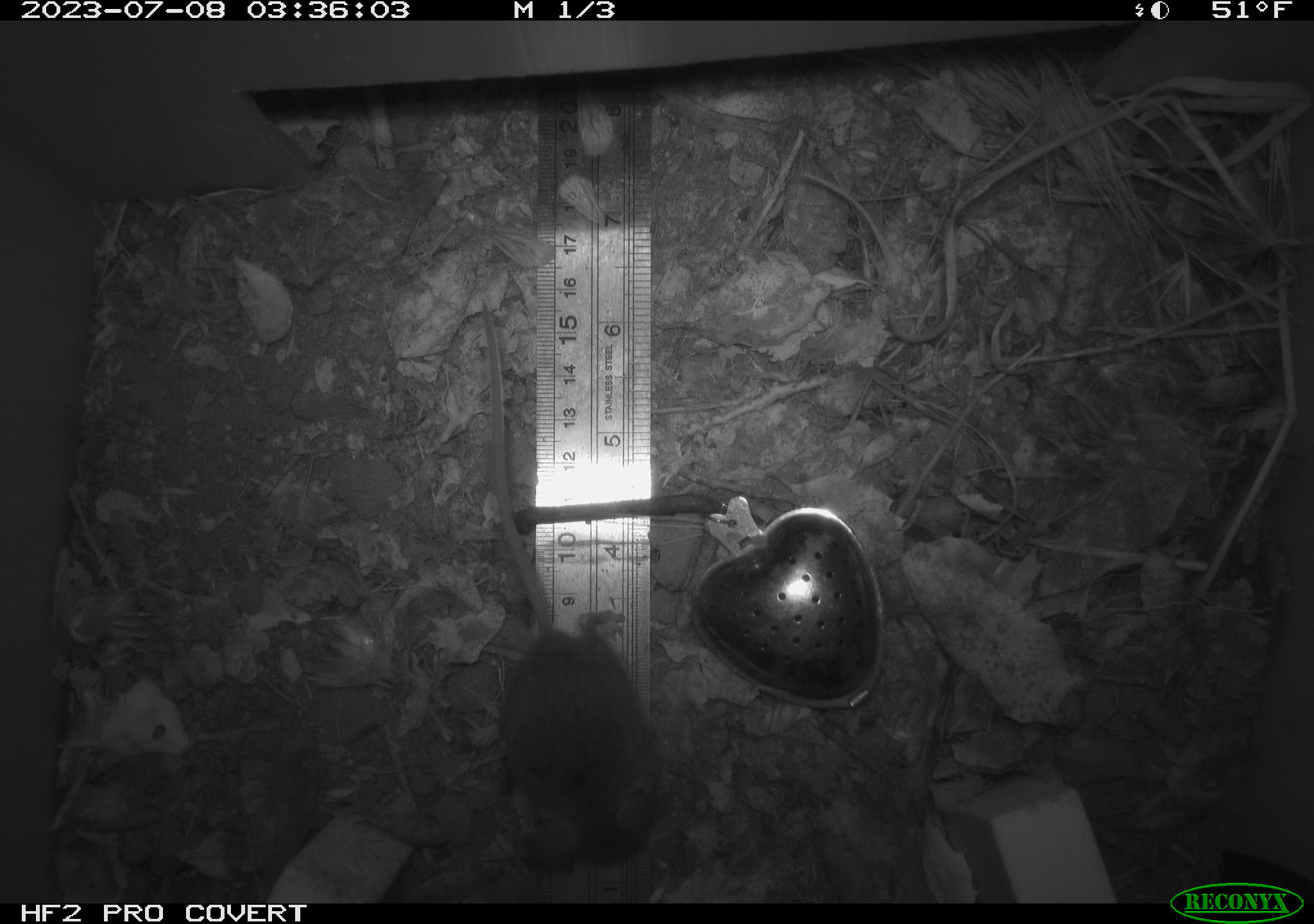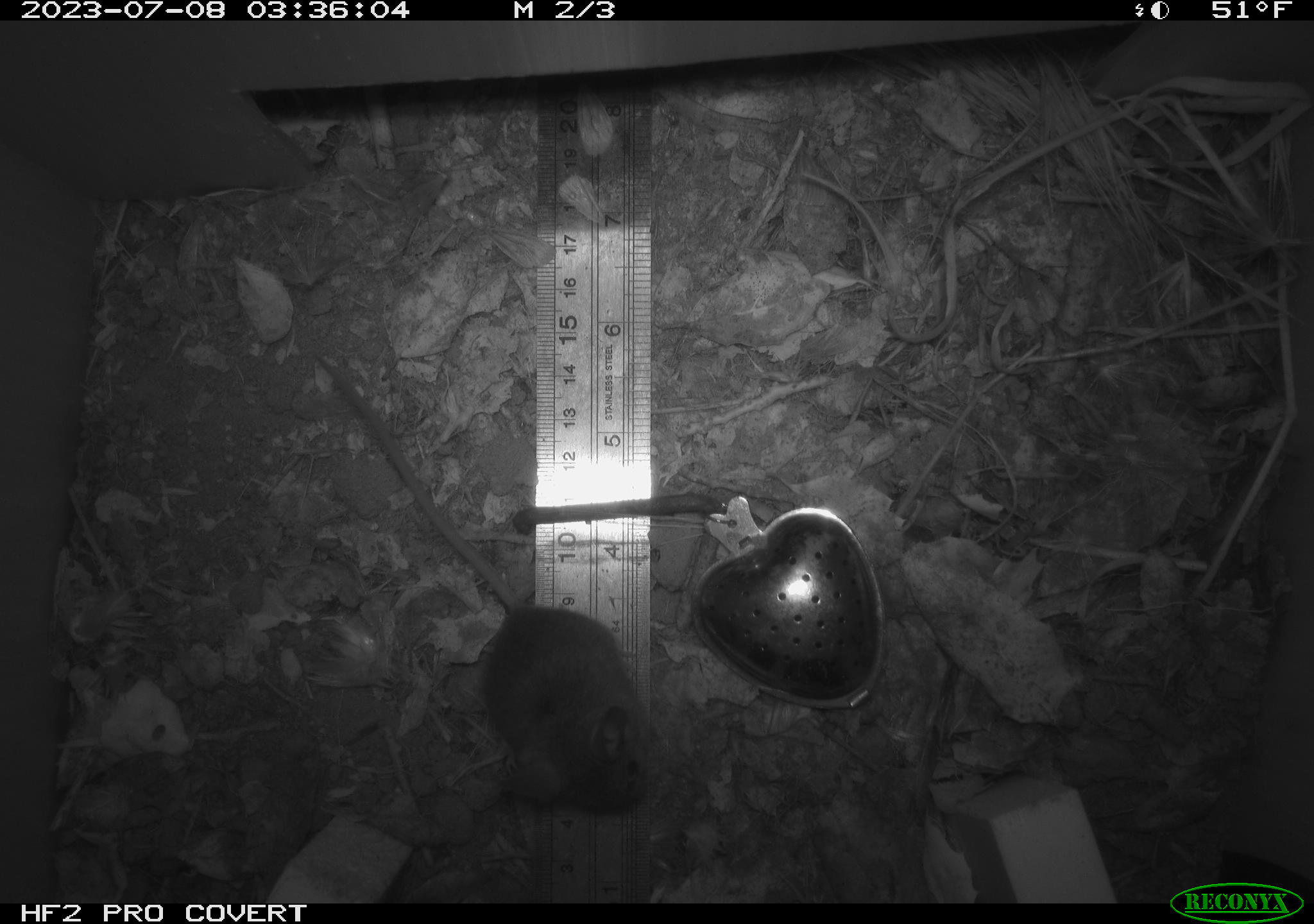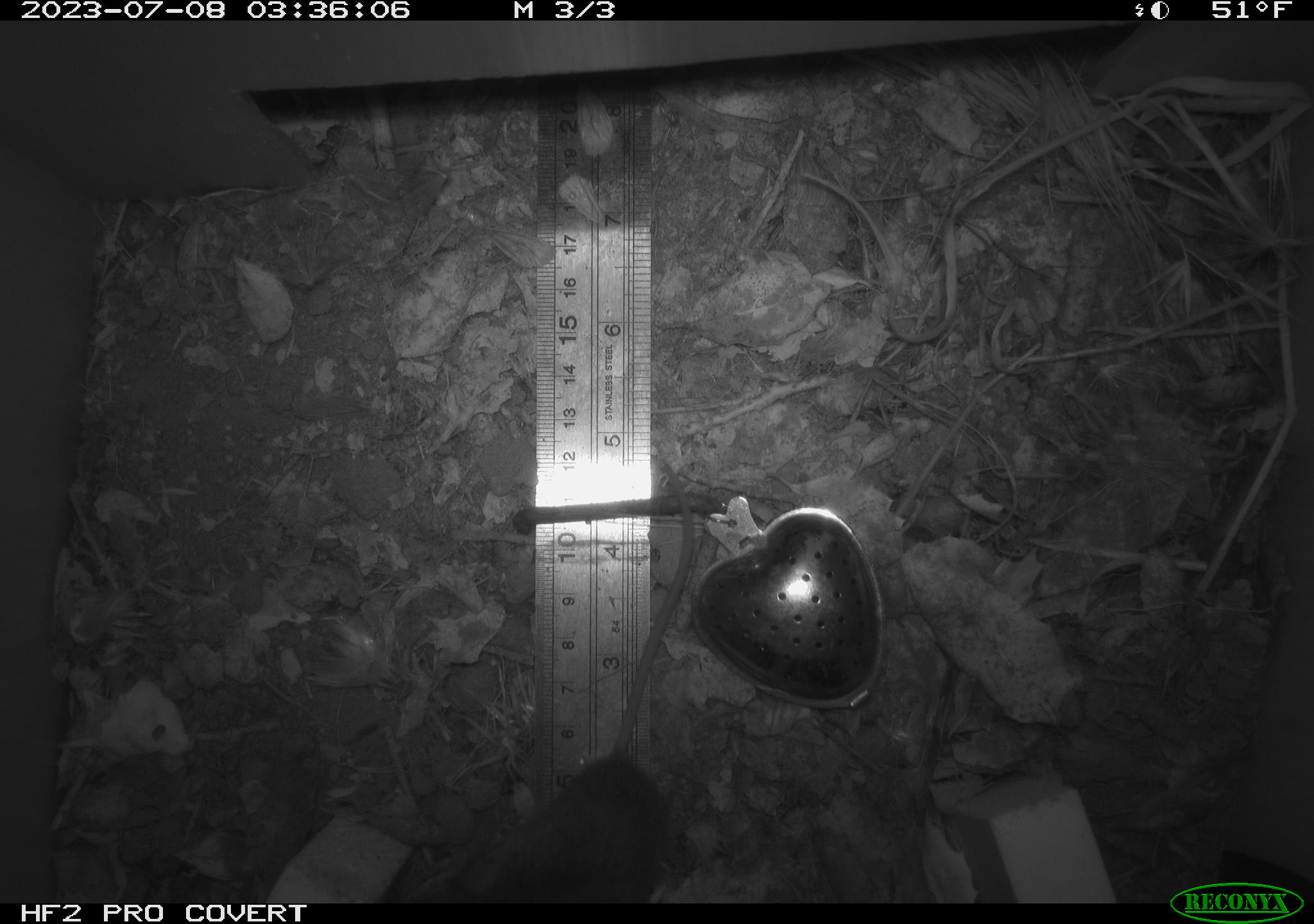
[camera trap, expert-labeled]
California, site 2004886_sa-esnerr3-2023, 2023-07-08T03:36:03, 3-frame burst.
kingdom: Animalia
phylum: Chordata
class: Mammalia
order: Rodentia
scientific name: Rodentia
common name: mouse species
Mouse species (Rodentia).